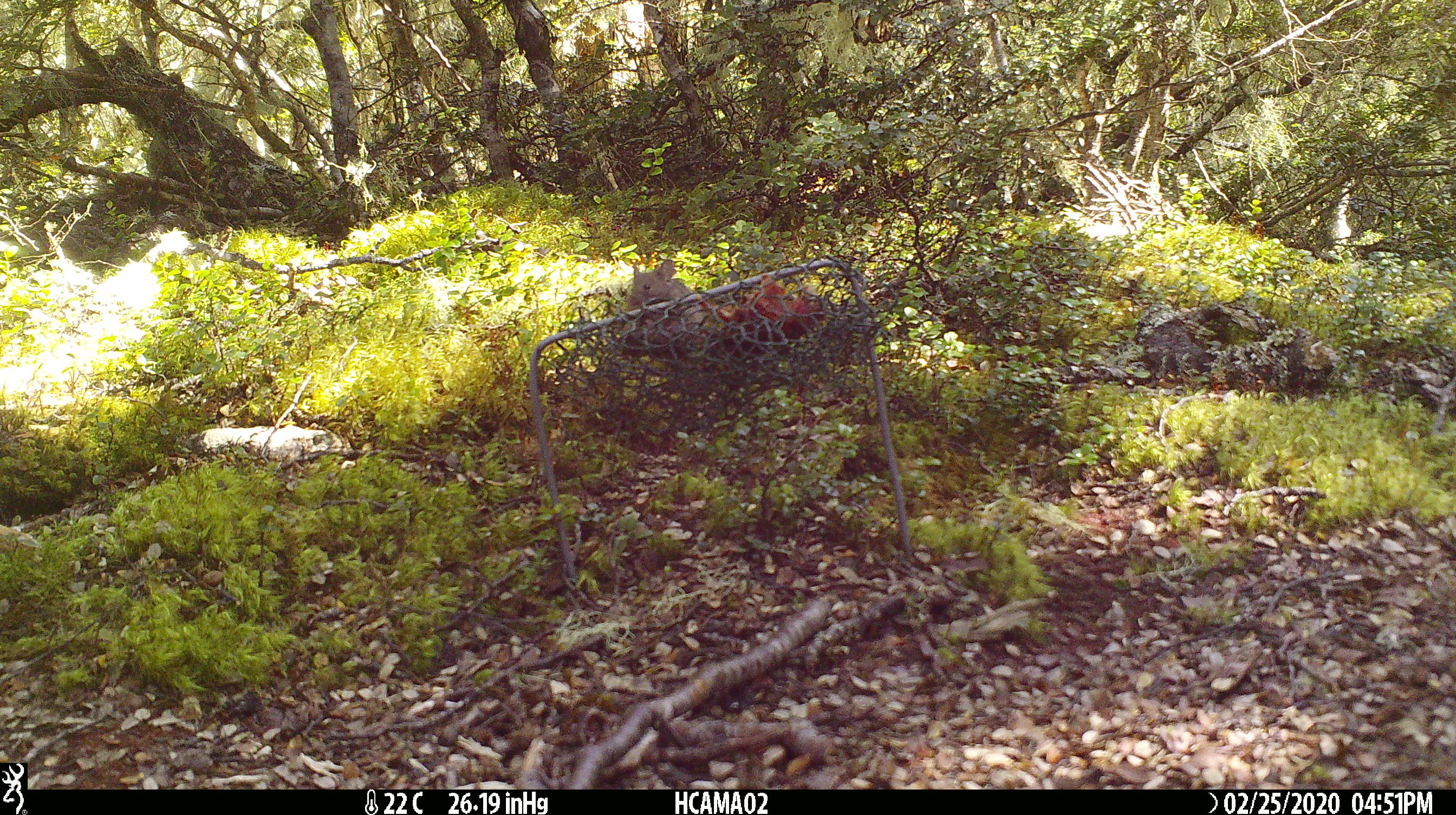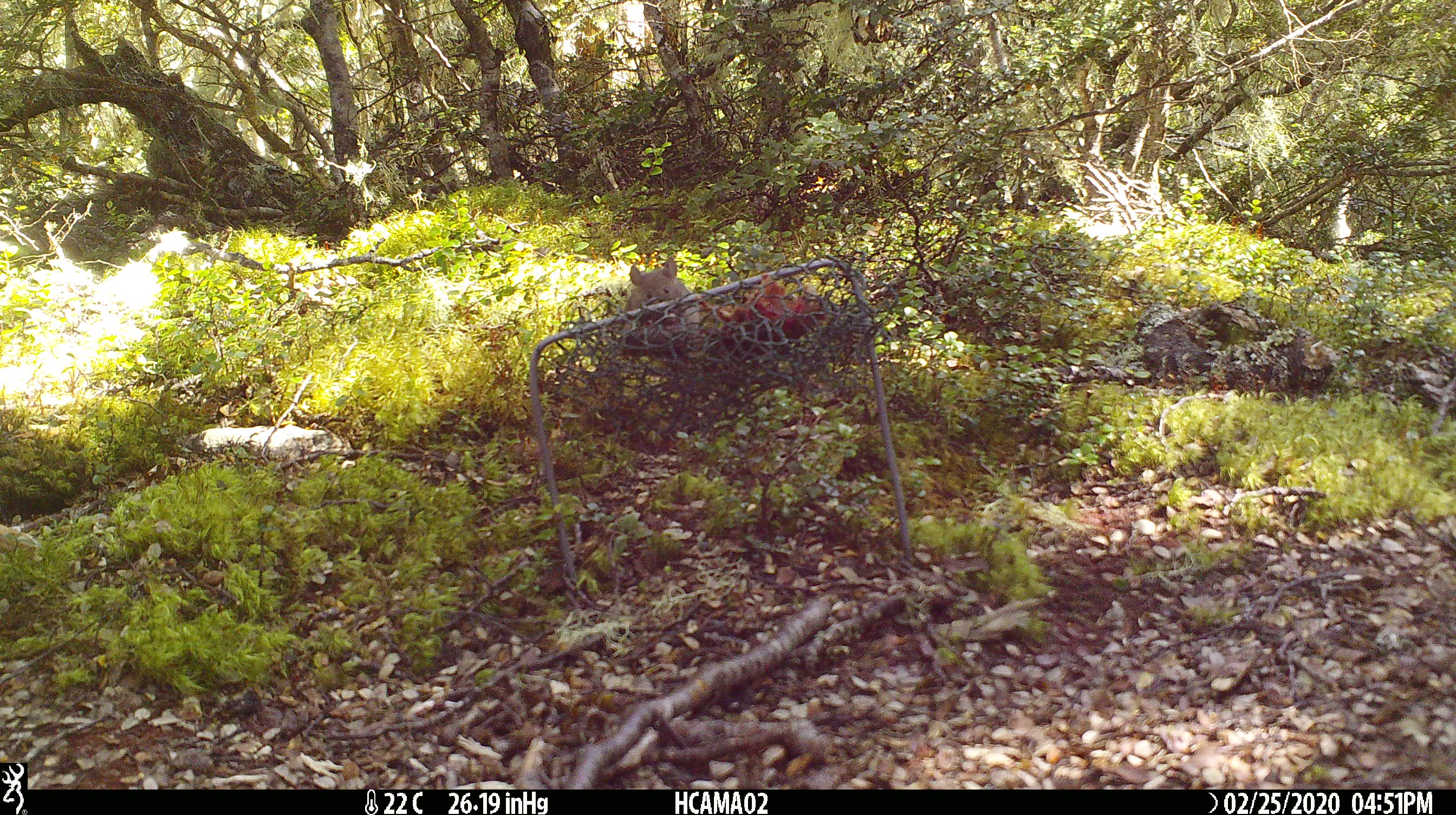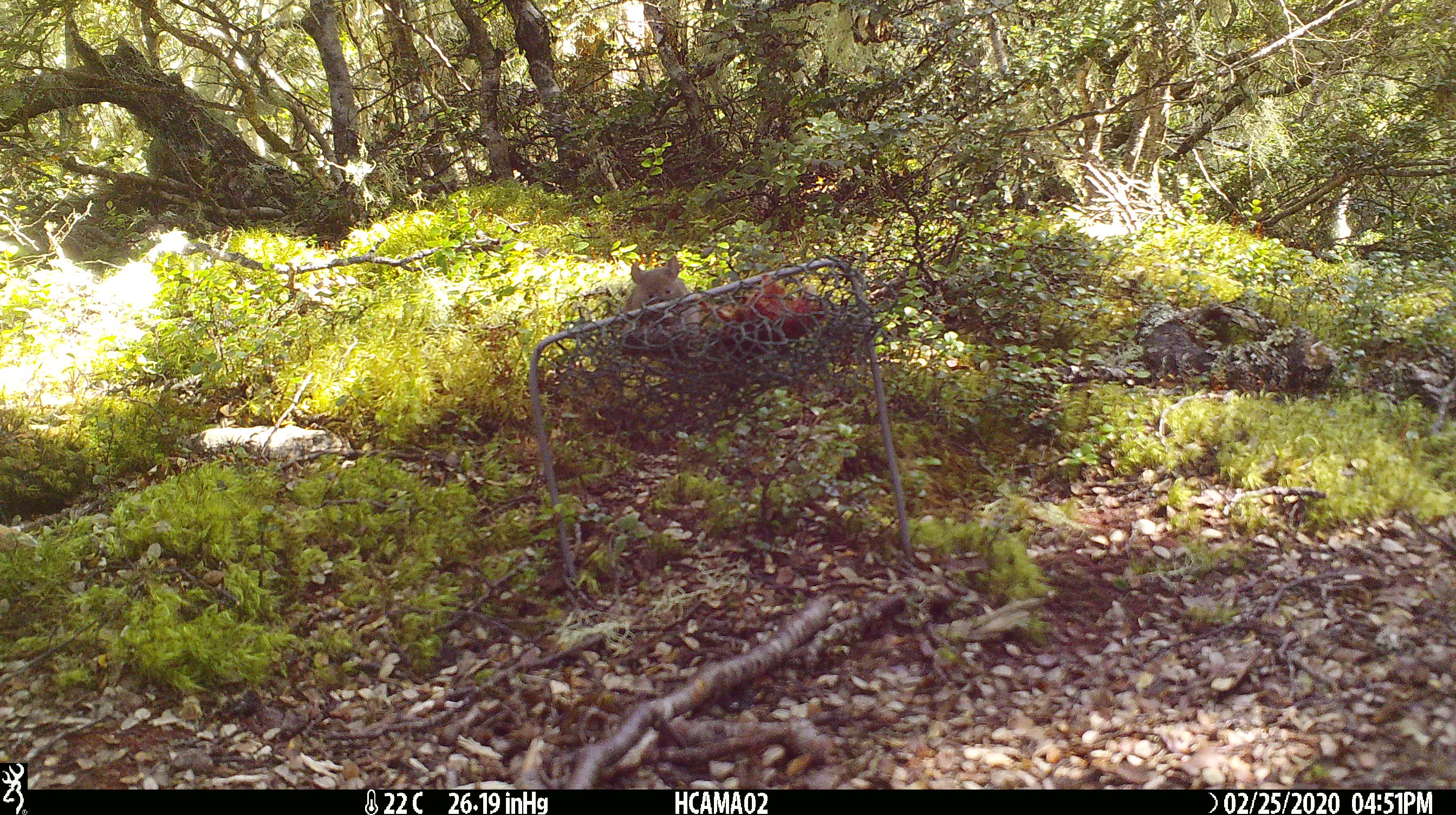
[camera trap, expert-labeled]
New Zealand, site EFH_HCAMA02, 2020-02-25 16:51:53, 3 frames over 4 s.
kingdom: Animalia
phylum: Chordata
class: Mammalia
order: Rodentia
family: Muridae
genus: Mus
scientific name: Mus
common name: mouse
Mouse (Mus).